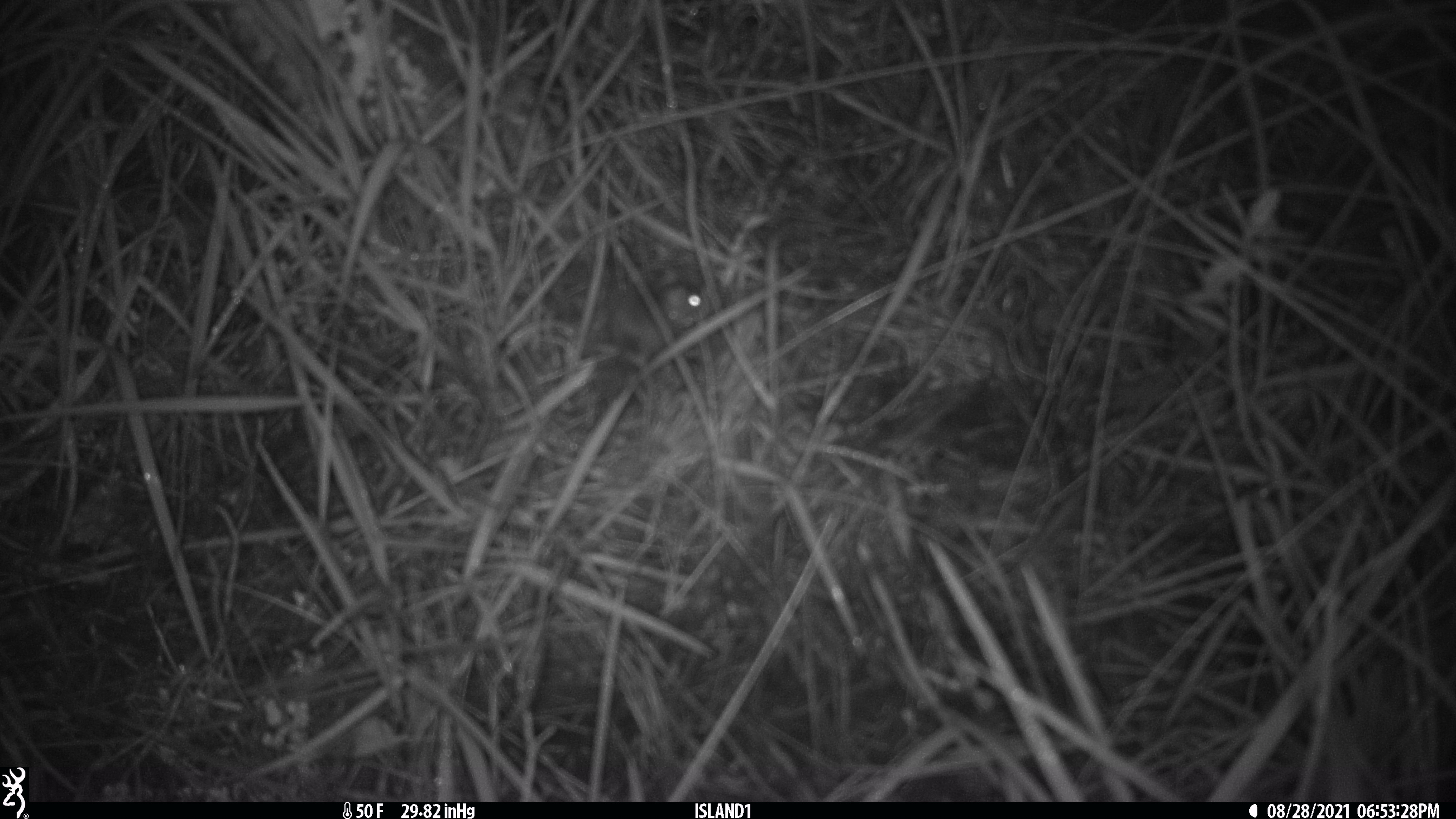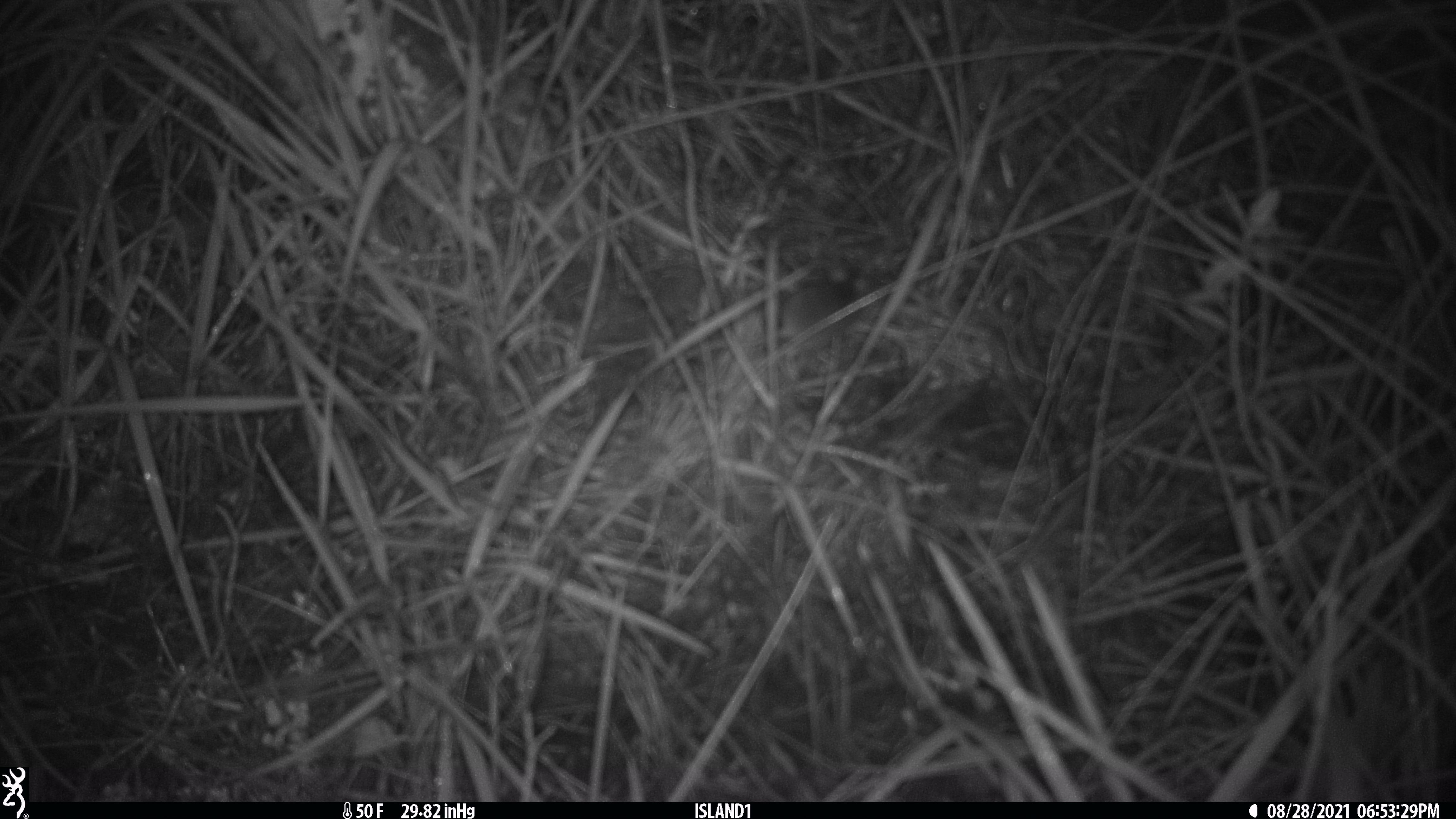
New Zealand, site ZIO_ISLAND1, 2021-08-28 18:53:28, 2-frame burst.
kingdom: Animalia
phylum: Chordata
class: Mammalia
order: Rodentia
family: Muridae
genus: Mus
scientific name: Mus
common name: mouse